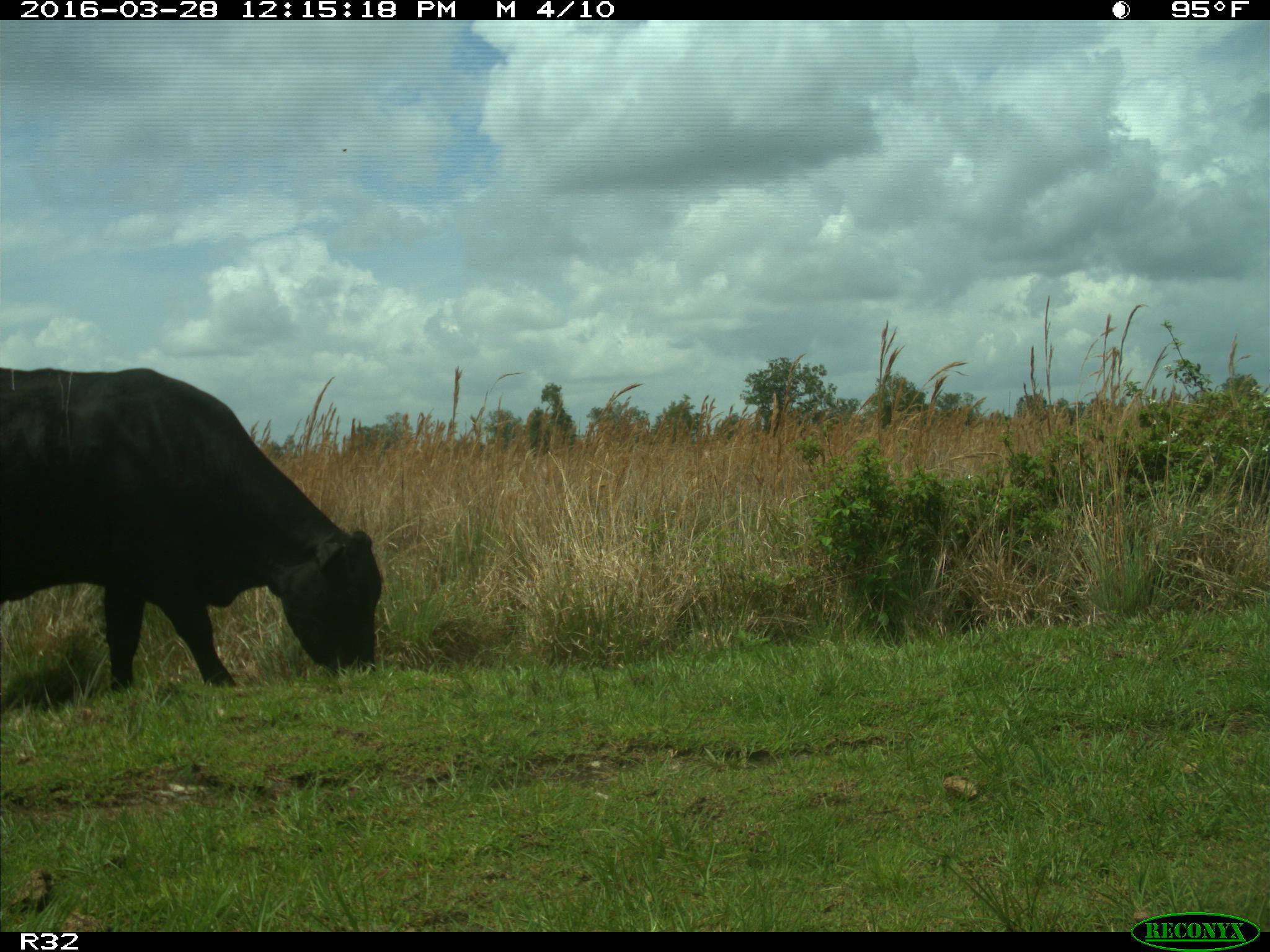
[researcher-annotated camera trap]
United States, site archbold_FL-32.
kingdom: Animalia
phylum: Chordata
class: Mammalia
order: Artiodactyla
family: Bovidae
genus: Bos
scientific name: Bos taurus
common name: domestic cow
Bos taurus (domestic cow).